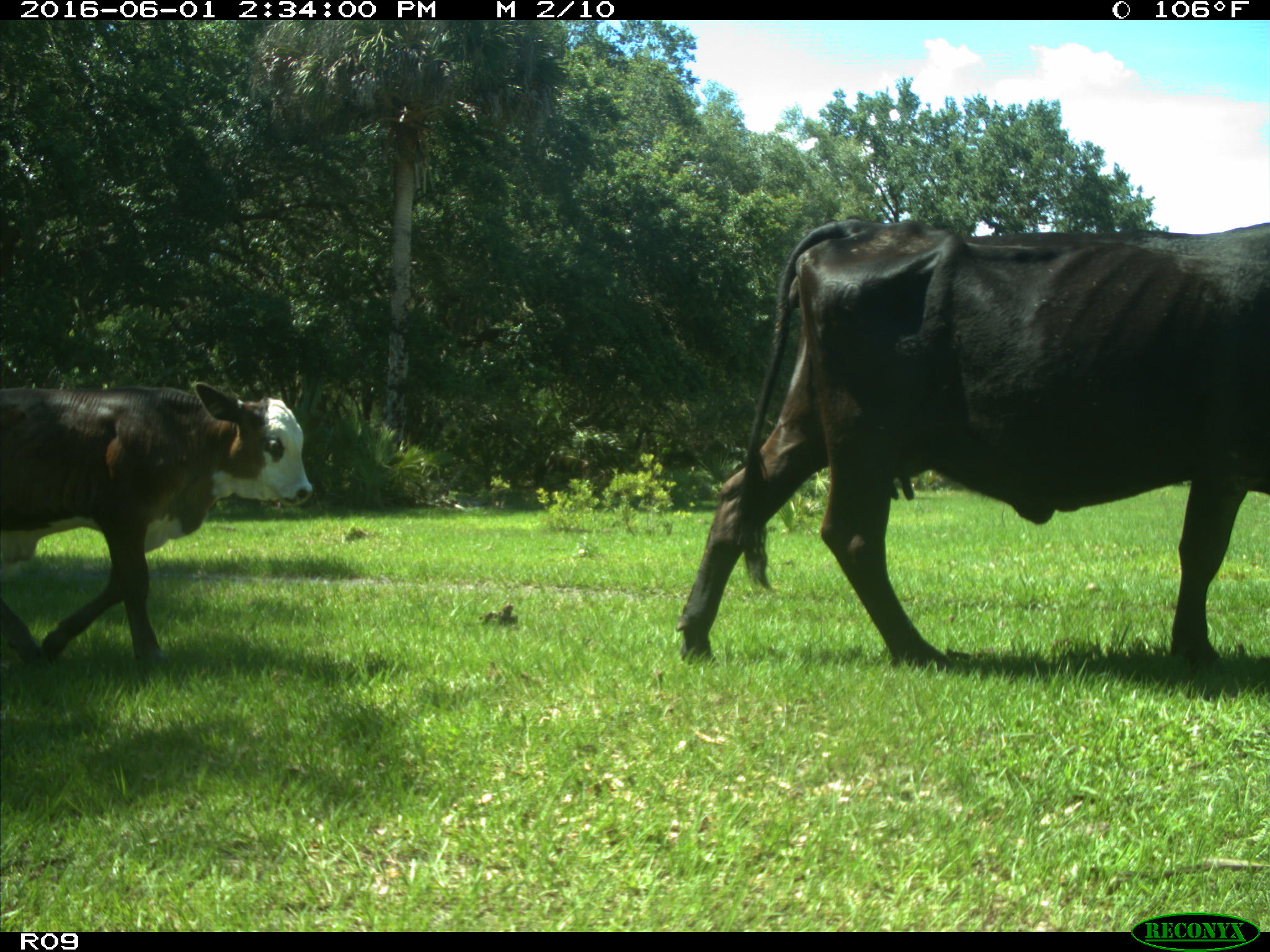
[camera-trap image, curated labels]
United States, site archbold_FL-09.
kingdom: Animalia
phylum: Chordata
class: Mammalia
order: Artiodactyla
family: Bovidae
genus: Bos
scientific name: Bos taurus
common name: domestic cow